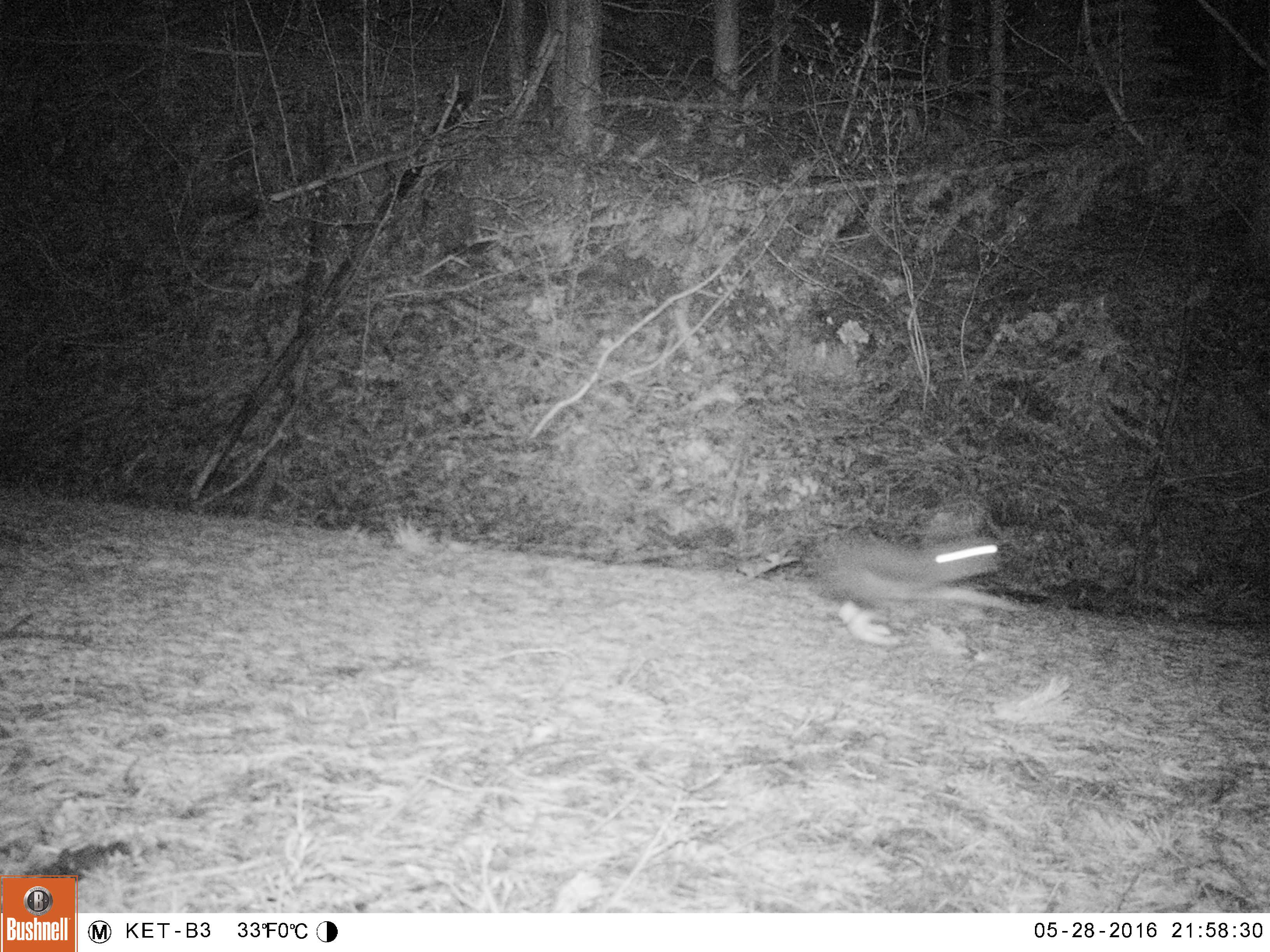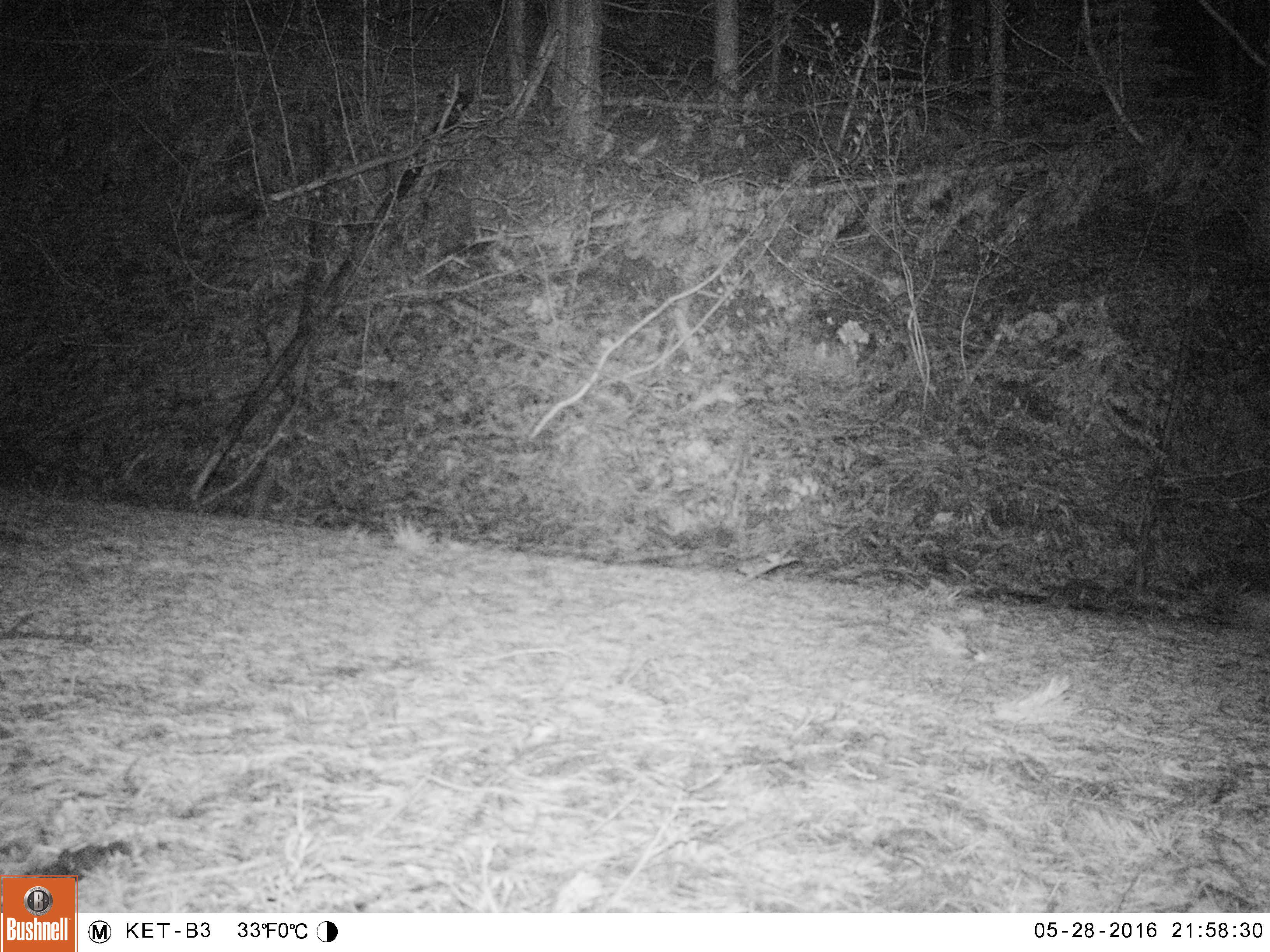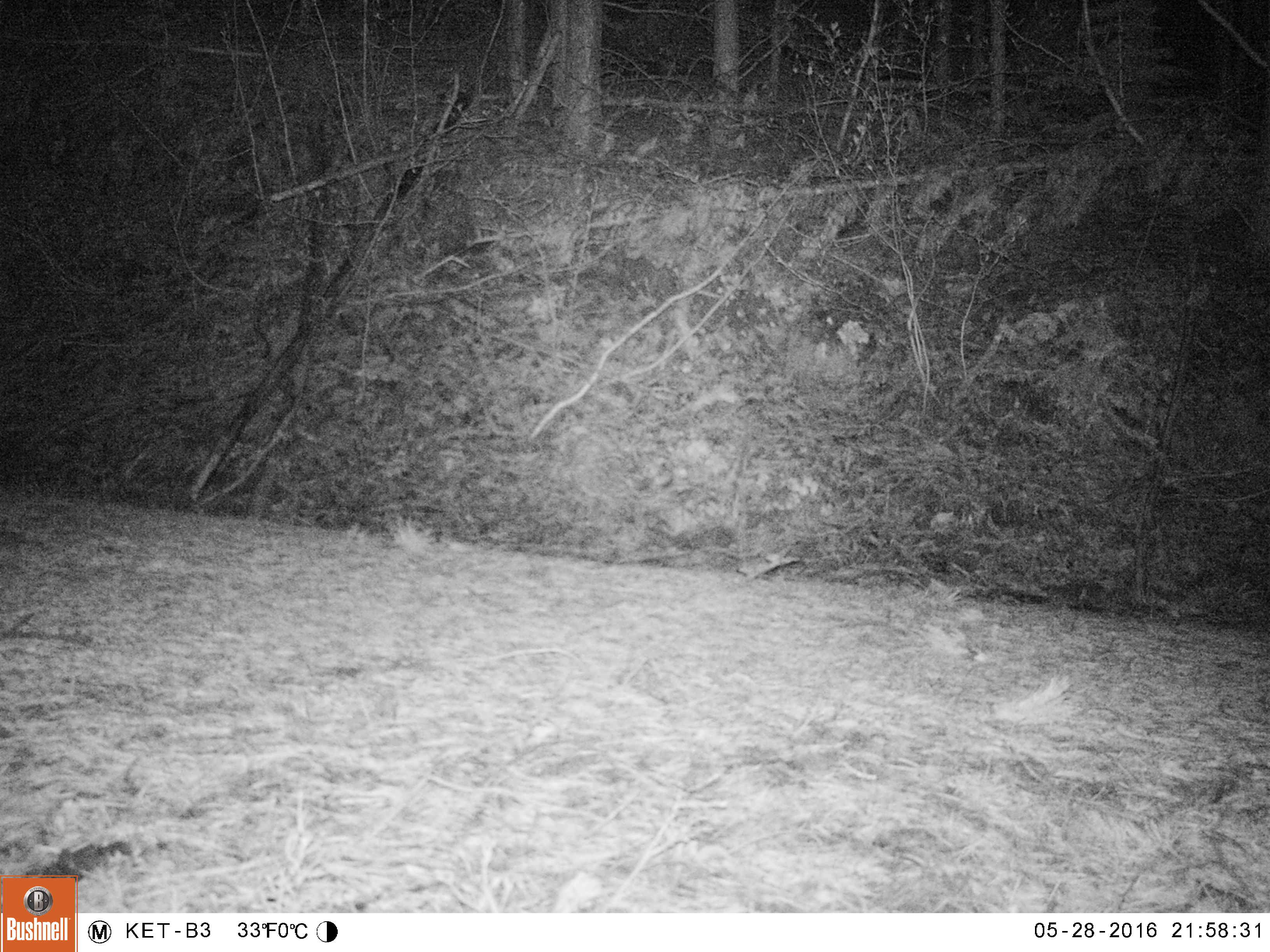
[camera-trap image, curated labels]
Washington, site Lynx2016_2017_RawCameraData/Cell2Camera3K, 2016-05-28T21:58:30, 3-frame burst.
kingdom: Animalia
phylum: Chordata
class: Mammalia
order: Lagomorpha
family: Leporidae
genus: Lepus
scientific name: Lepus americanus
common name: snowshoe hare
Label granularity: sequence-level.